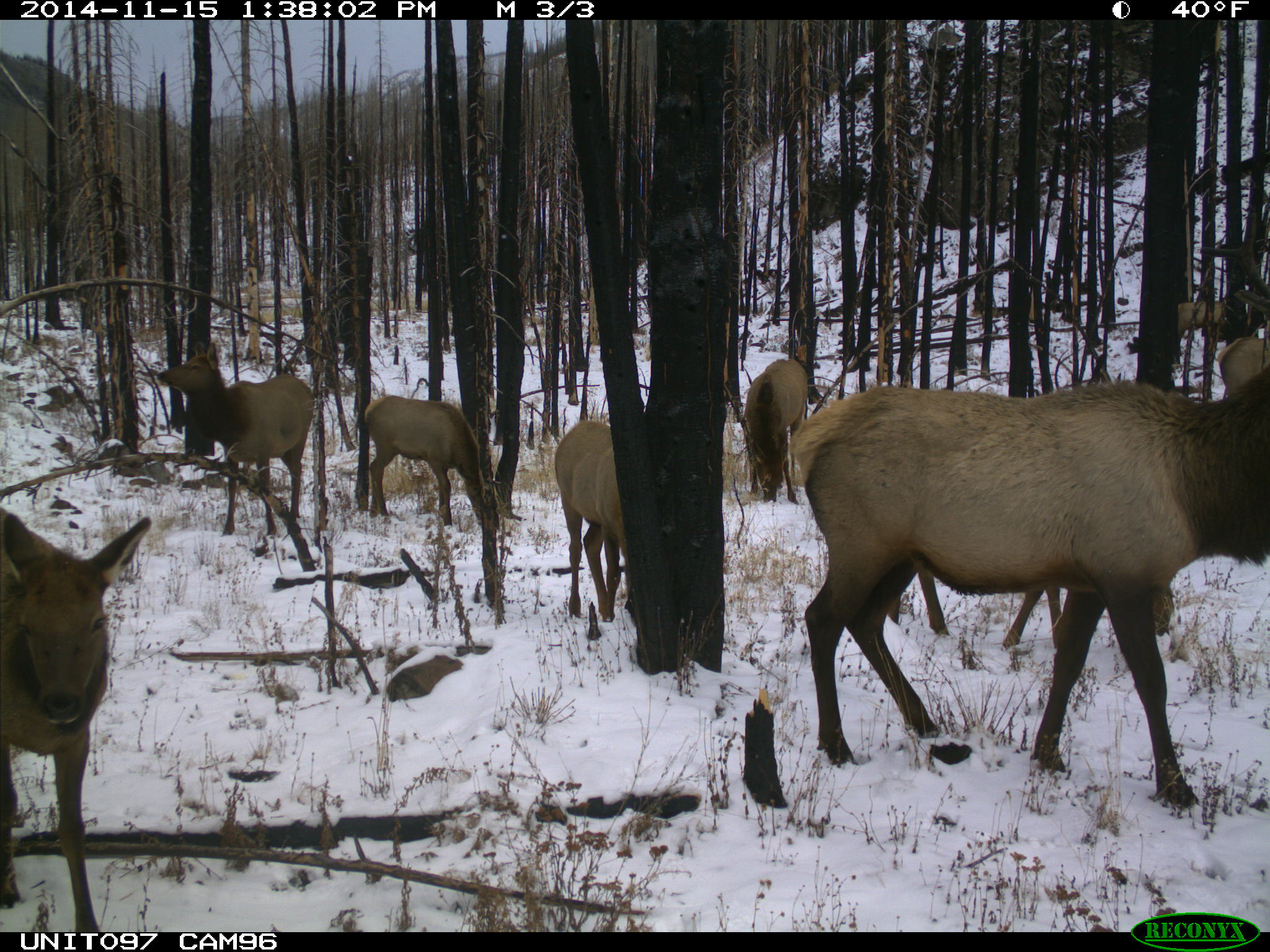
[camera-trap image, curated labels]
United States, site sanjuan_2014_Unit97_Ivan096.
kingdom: Animalia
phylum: Chordata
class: Mammalia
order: Artiodactyla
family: Cervidae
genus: Cervus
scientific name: Cervus elaphus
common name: red deer